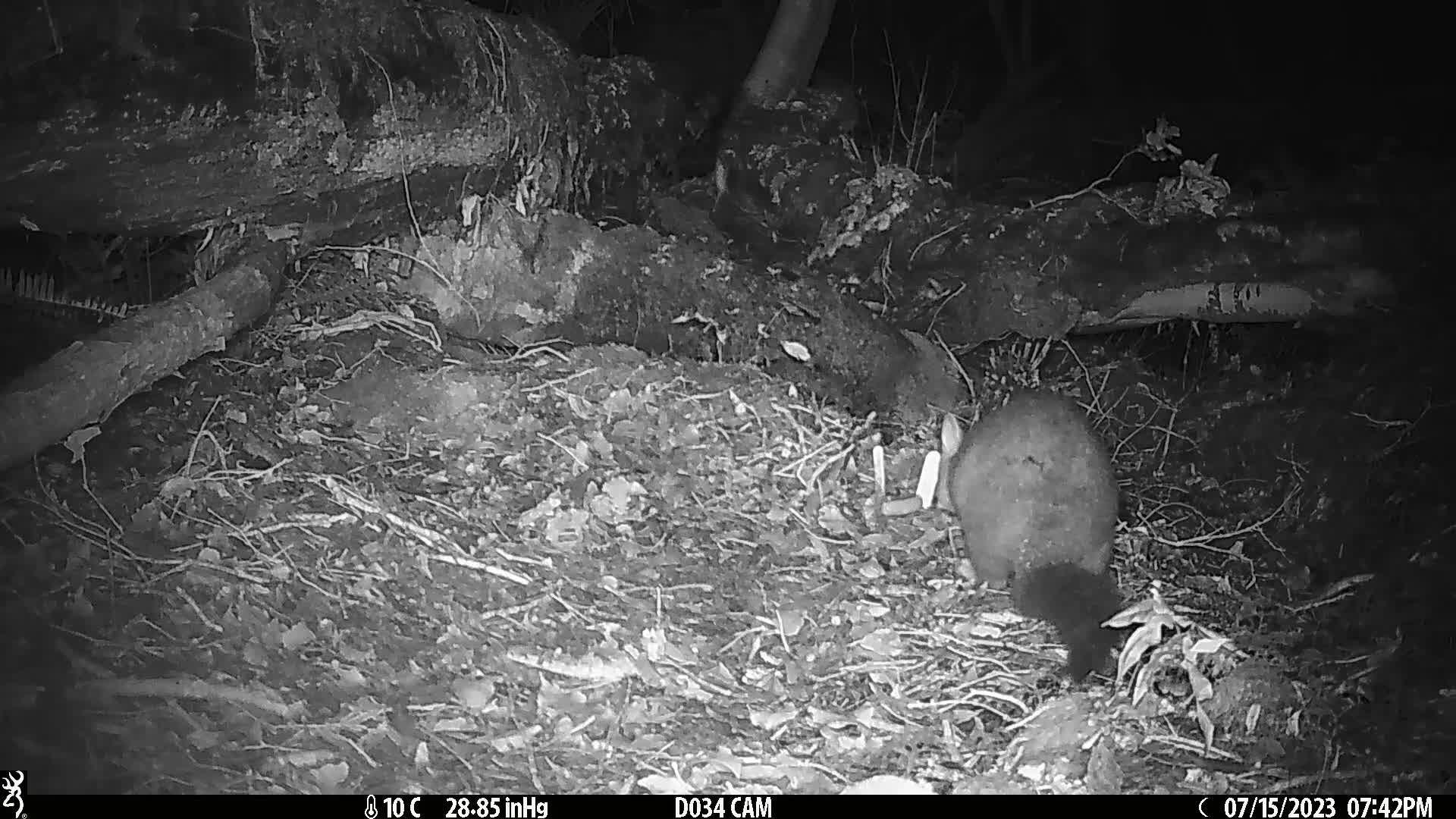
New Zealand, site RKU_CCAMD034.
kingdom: Animalia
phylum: Chordata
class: Mammalia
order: Diprotodontia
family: Phalangeridae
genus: Trichosurus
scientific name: Trichosurus vulpecula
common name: common brushtail possum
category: possum